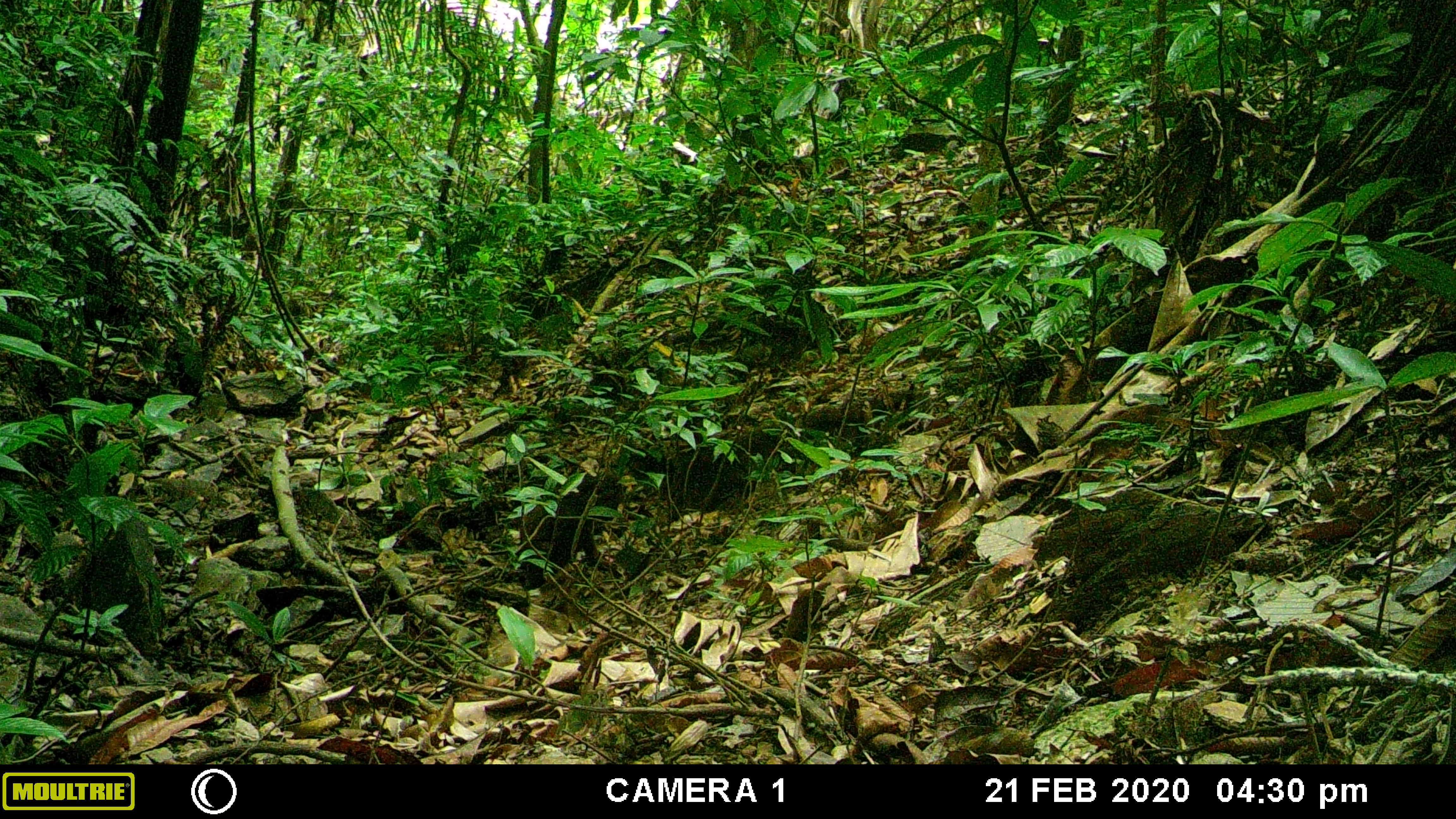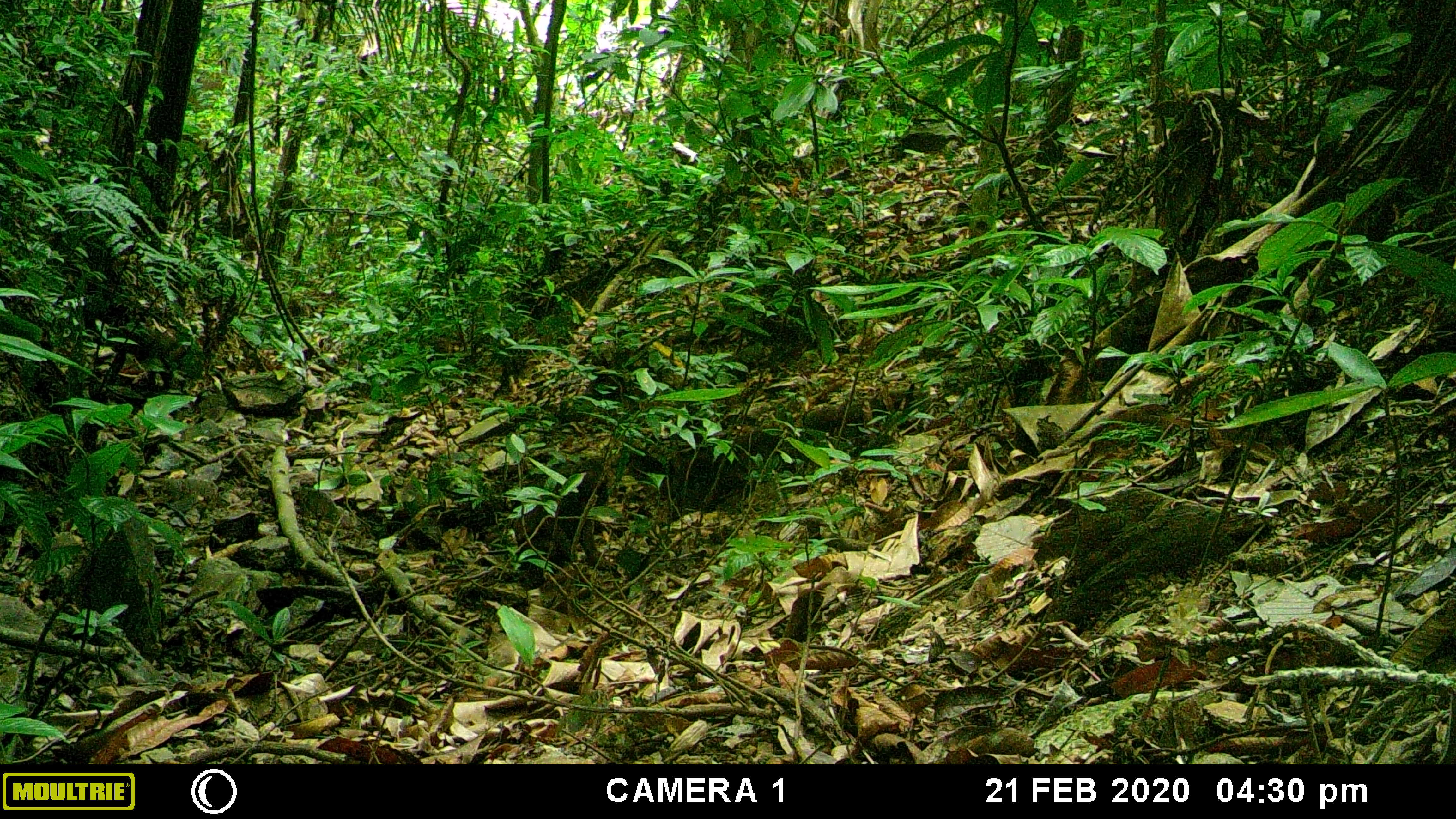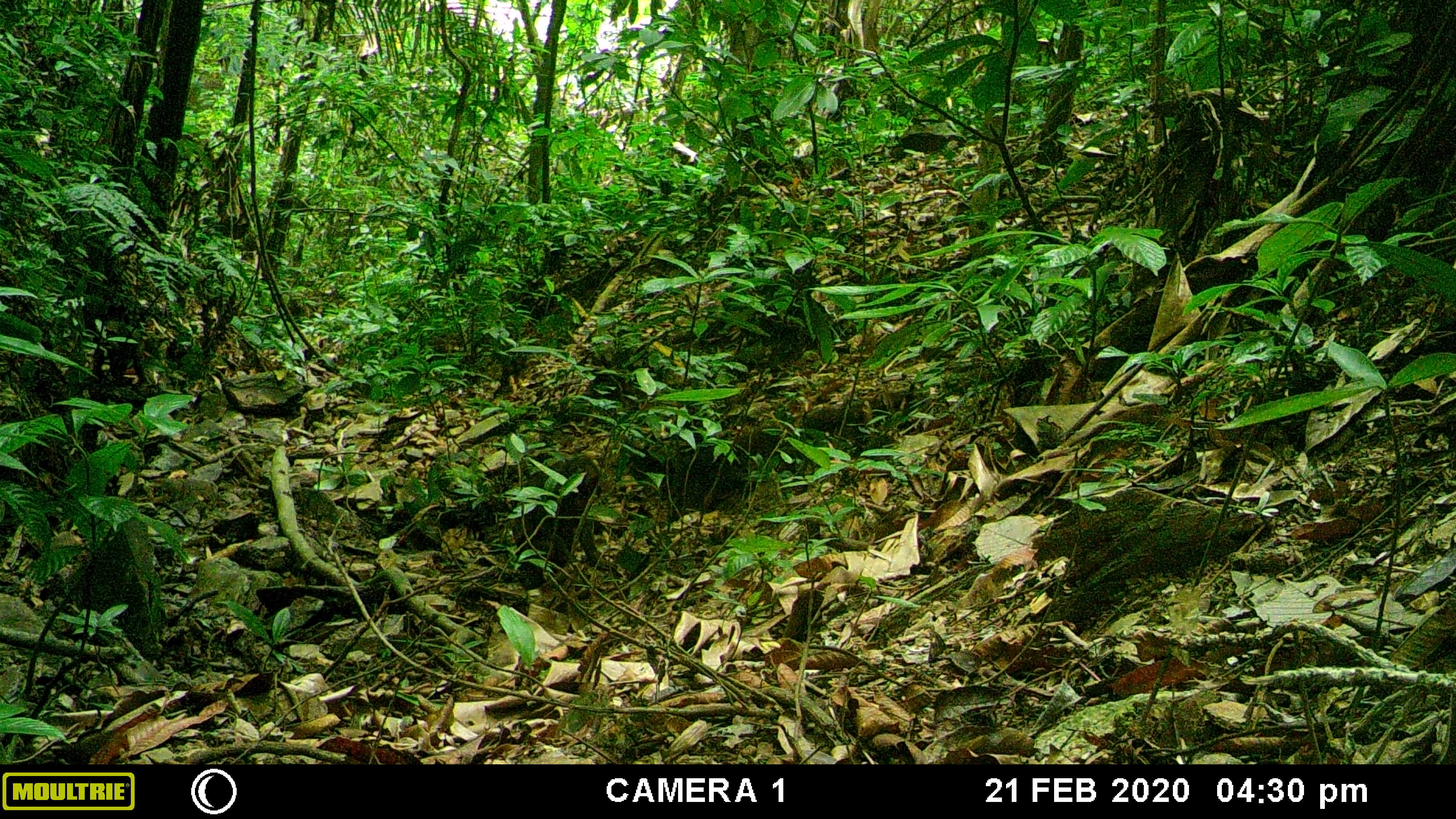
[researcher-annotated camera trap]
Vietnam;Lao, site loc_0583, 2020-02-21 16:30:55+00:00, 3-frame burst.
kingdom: Animalia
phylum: Chordata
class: Mammalia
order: Primates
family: Cercopithecidae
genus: Macaca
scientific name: Macaca arctoides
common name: stump-tailed macaque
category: stump tailed macaque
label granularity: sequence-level